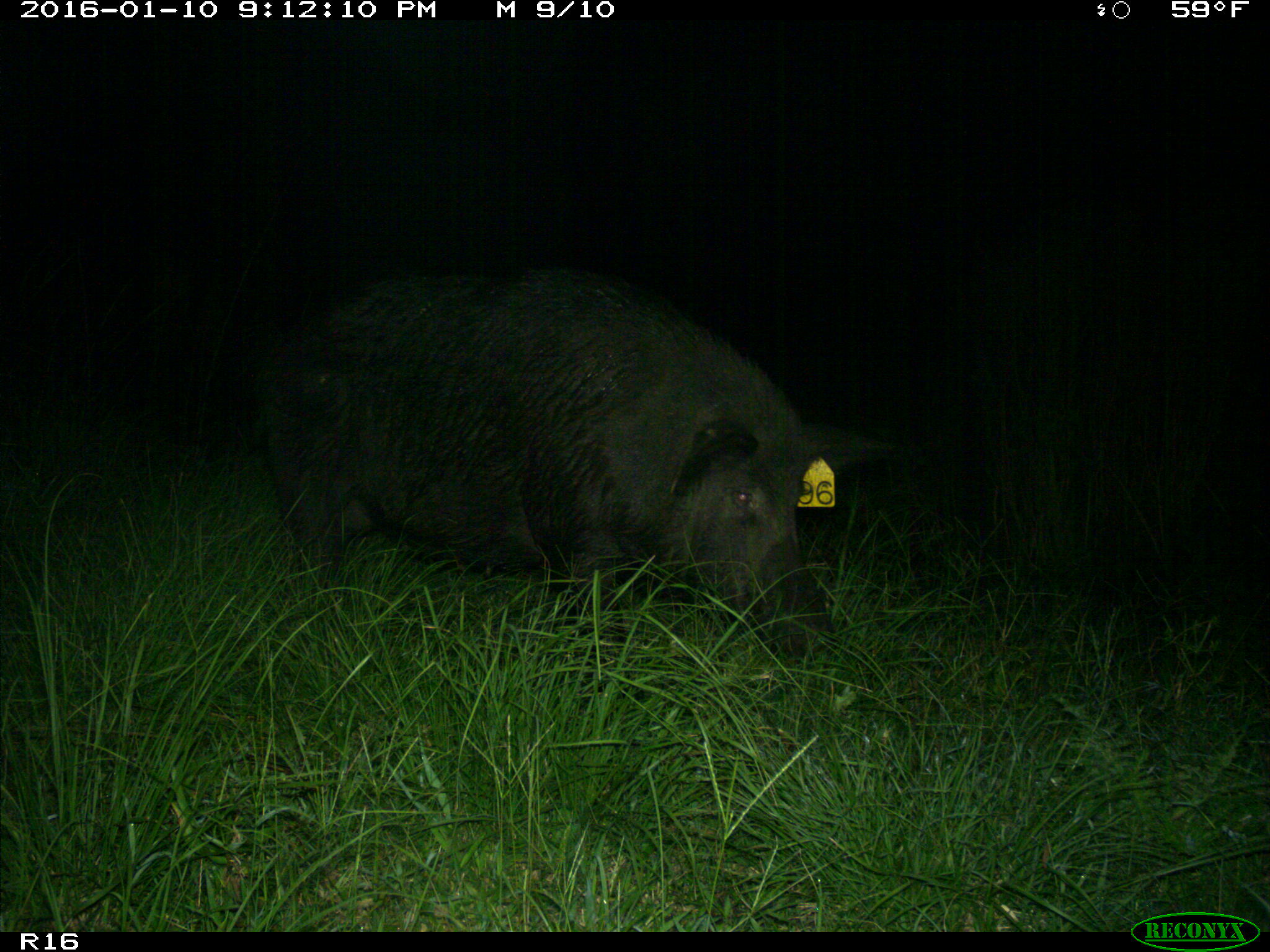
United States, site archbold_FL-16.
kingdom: Animalia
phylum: Chordata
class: Mammalia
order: Artiodactyla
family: Suidae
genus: Sus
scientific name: Sus scrofa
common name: wild boar